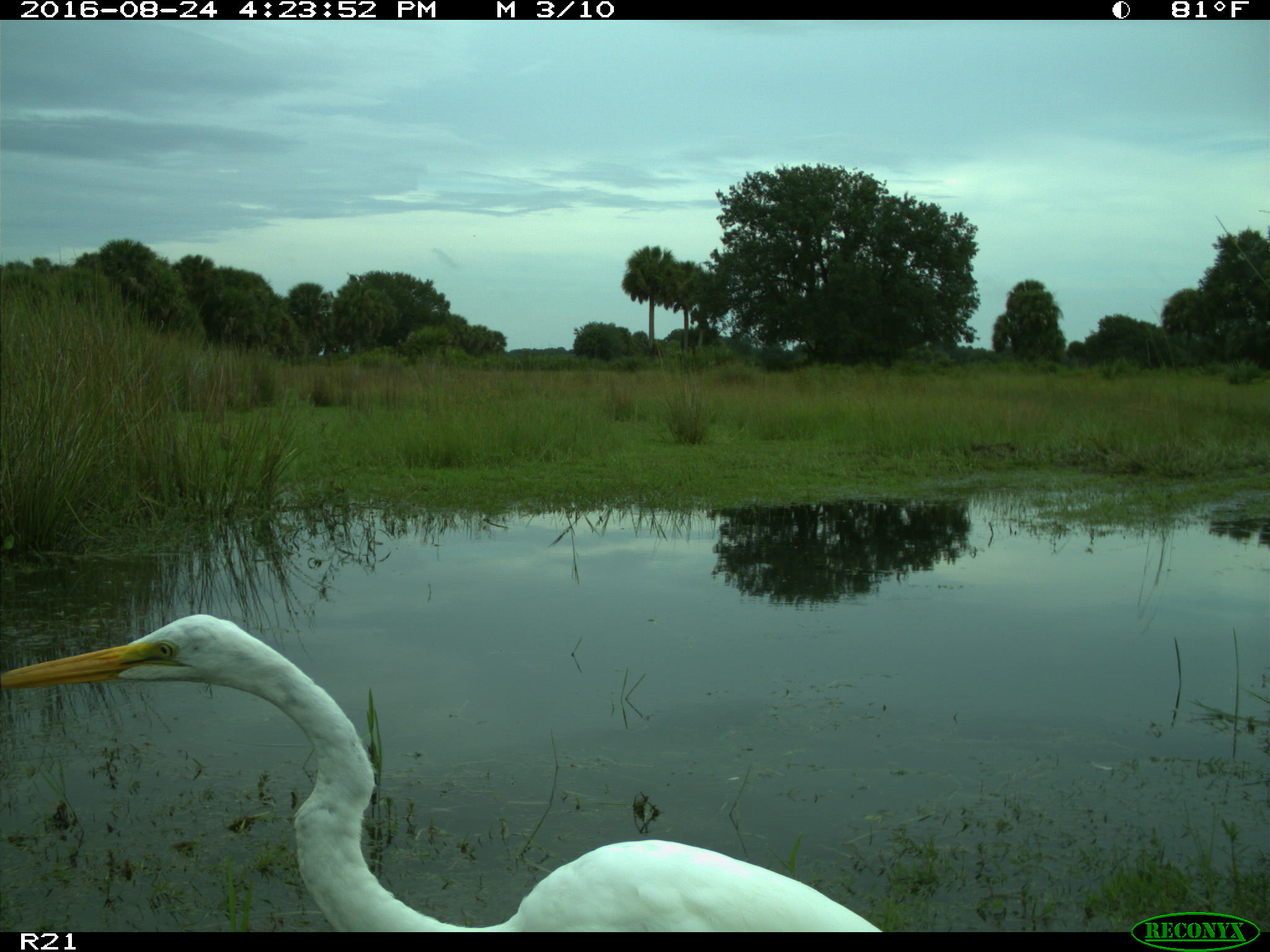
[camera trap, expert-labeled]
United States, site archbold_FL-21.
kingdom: Animalia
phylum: Chordata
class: Aves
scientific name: Aves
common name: birds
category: unidentified bird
Unidentified bird (birds) (Aves).